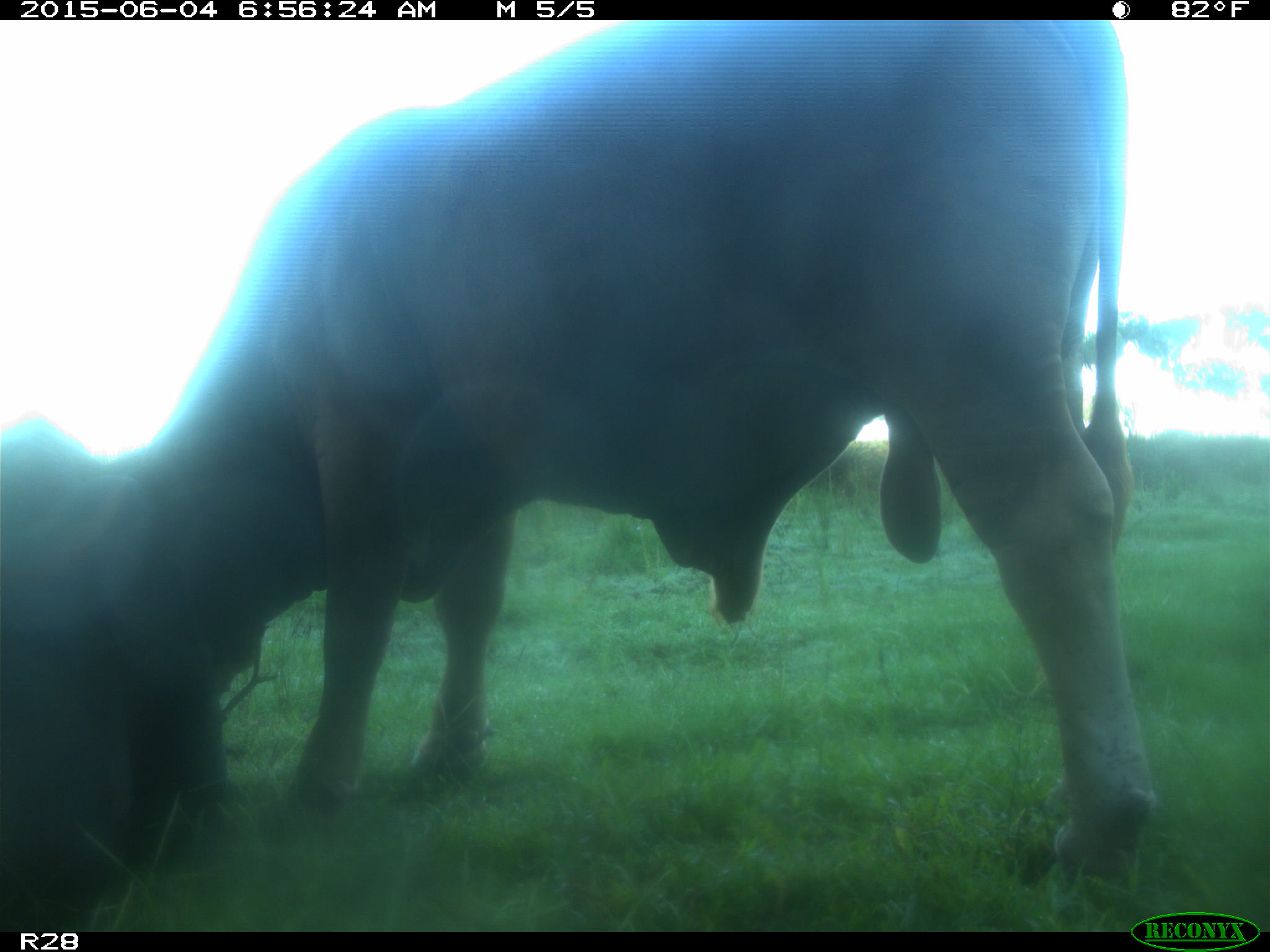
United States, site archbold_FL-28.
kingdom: Animalia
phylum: Chordata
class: Mammalia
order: Artiodactyla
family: Bovidae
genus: Bos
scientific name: Bos taurus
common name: domestic cow